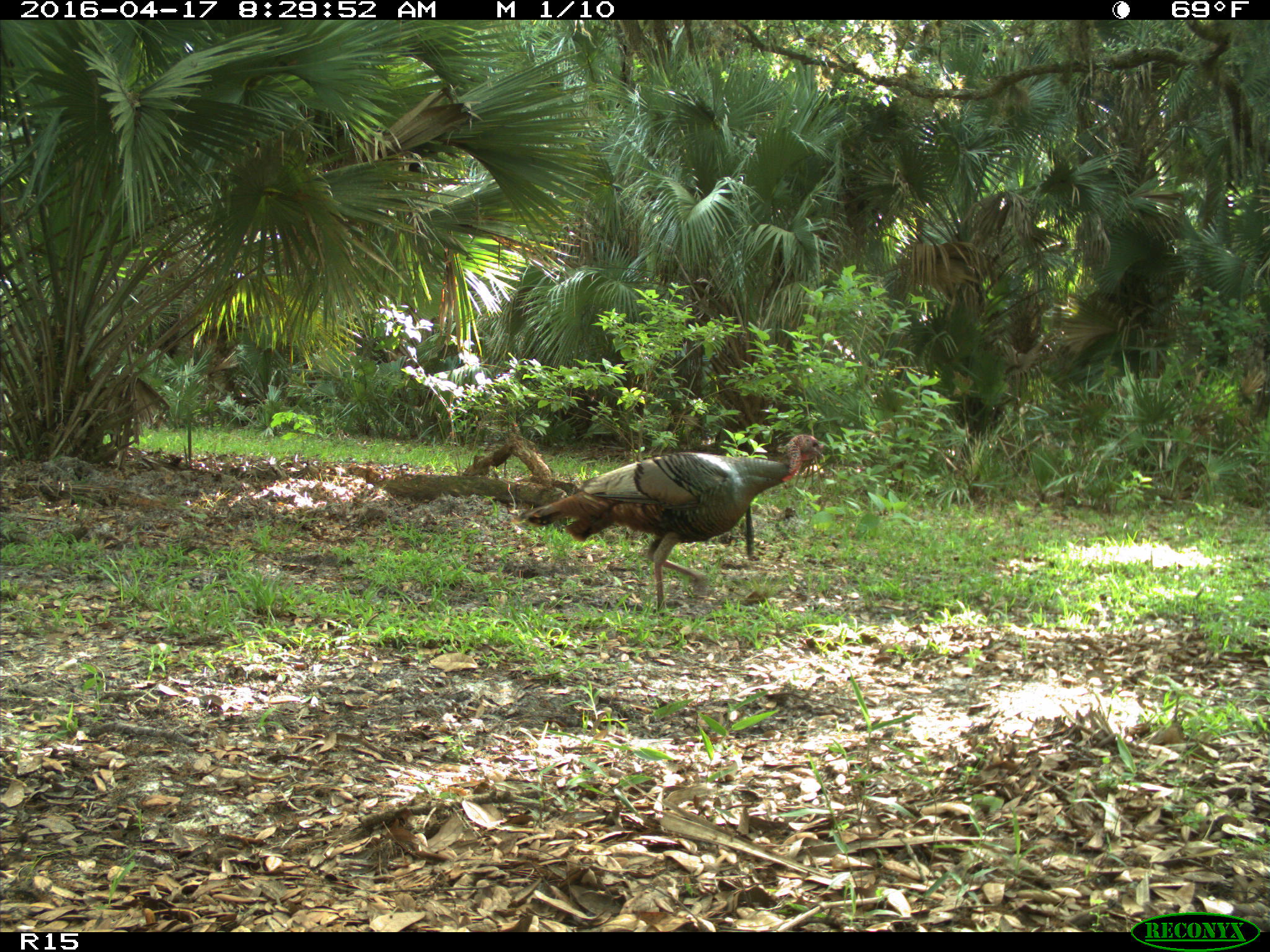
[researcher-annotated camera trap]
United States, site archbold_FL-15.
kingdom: Animalia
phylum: Chordata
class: Aves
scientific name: Aves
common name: birds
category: unidentified bird